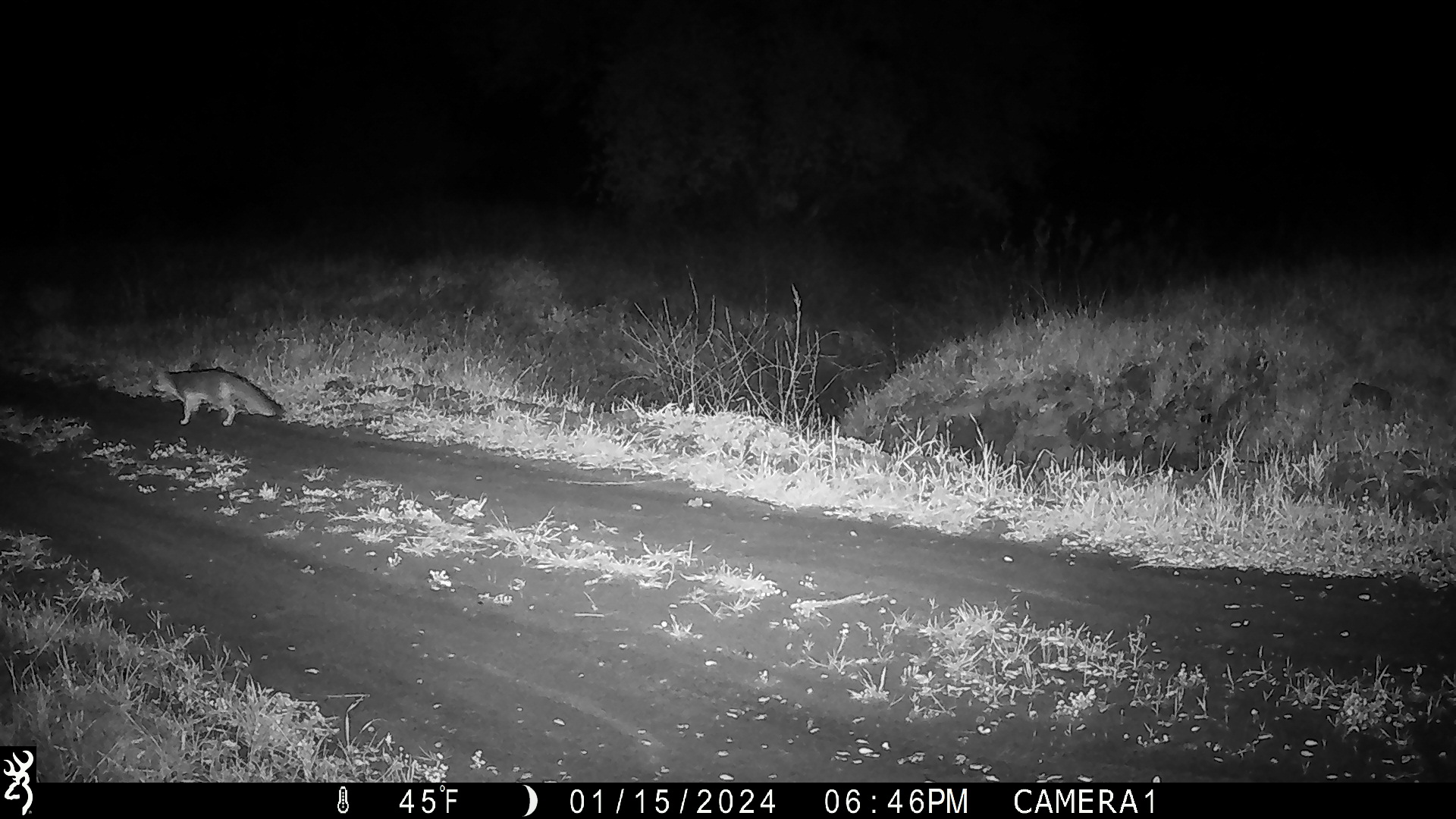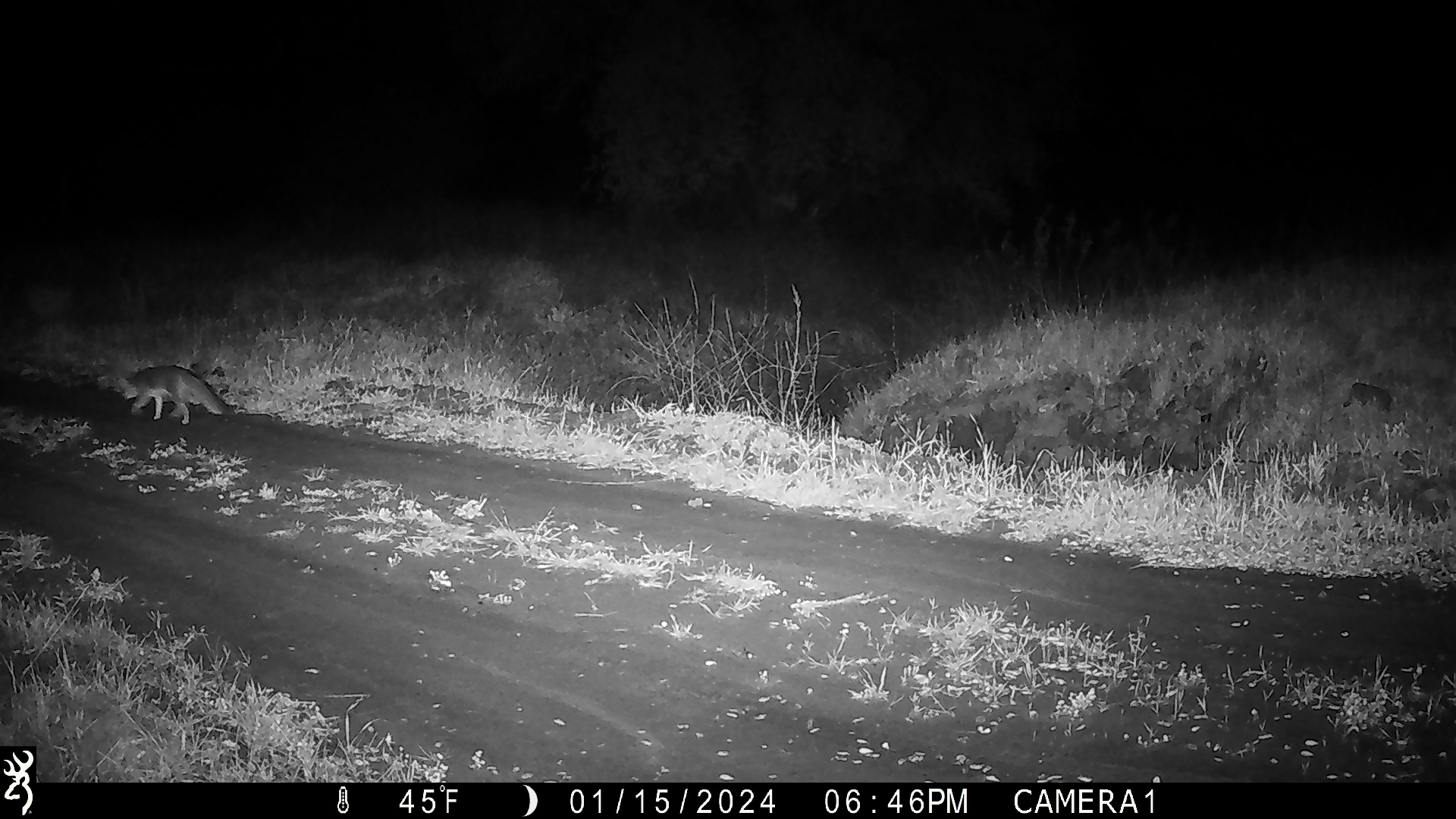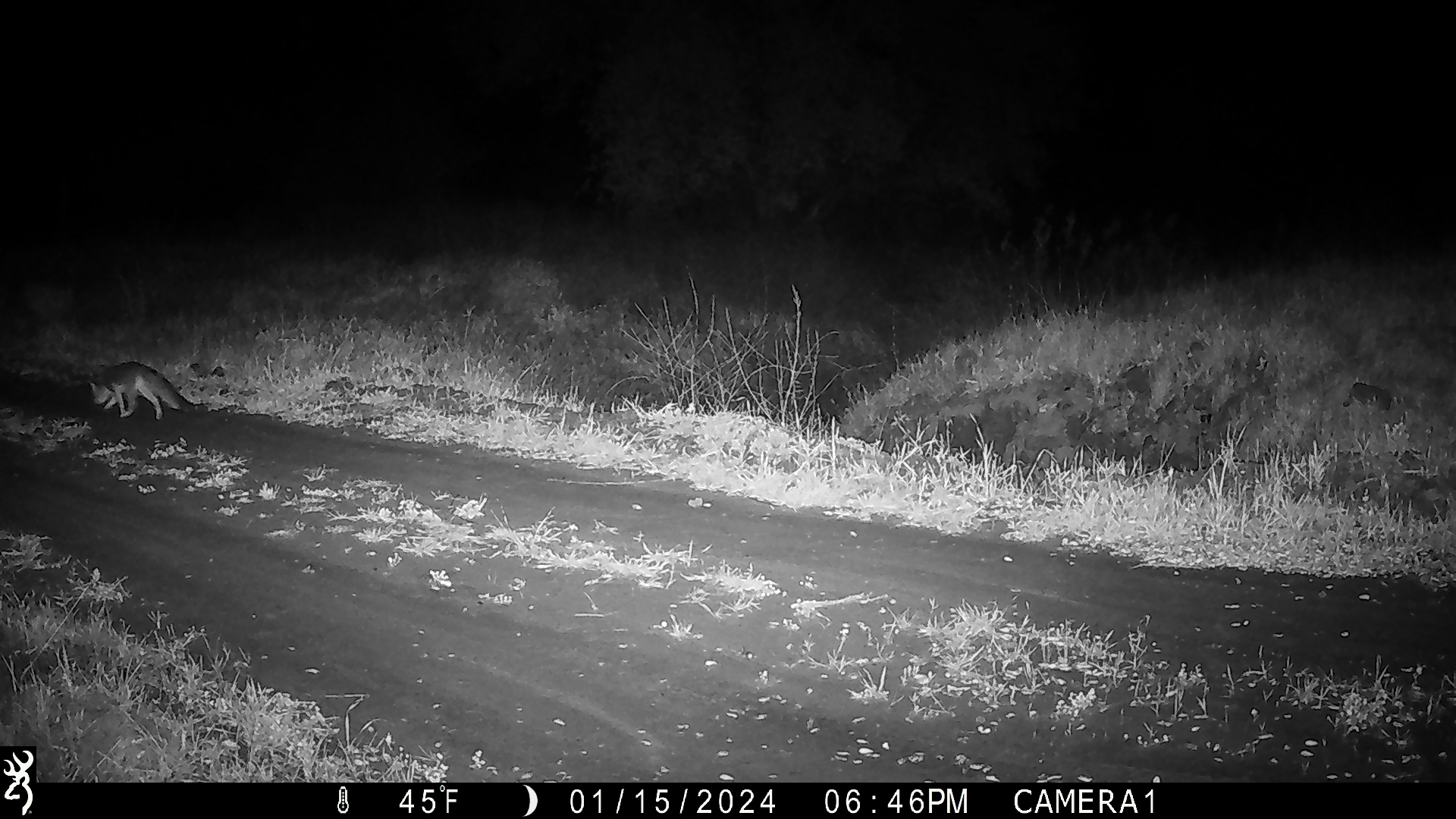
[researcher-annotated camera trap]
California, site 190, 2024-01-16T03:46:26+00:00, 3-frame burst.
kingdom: Animalia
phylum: Chordata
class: Mammalia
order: Carnivora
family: Canidae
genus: Urocyon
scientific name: Urocyon cinereoargenteus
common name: gray fox